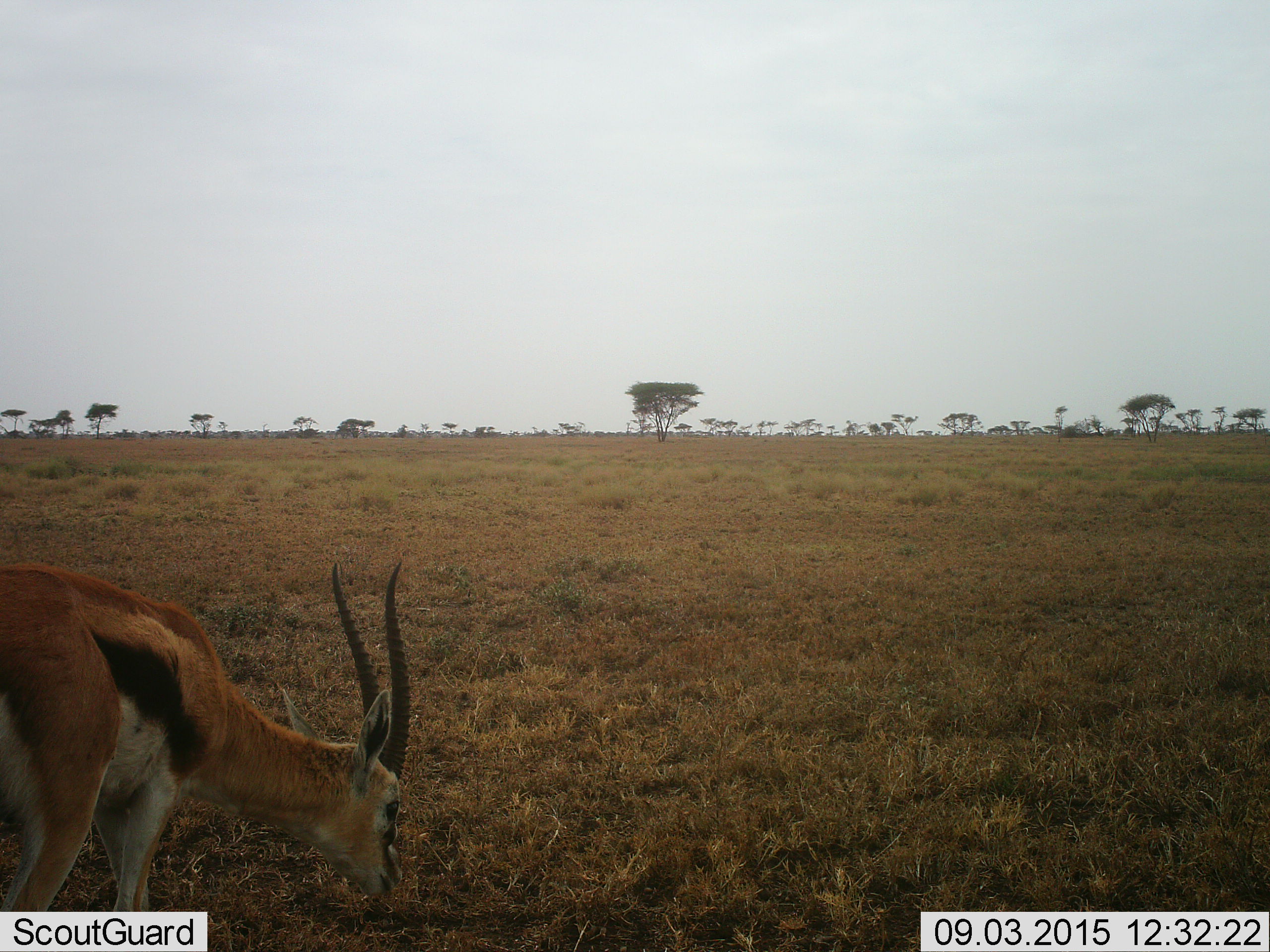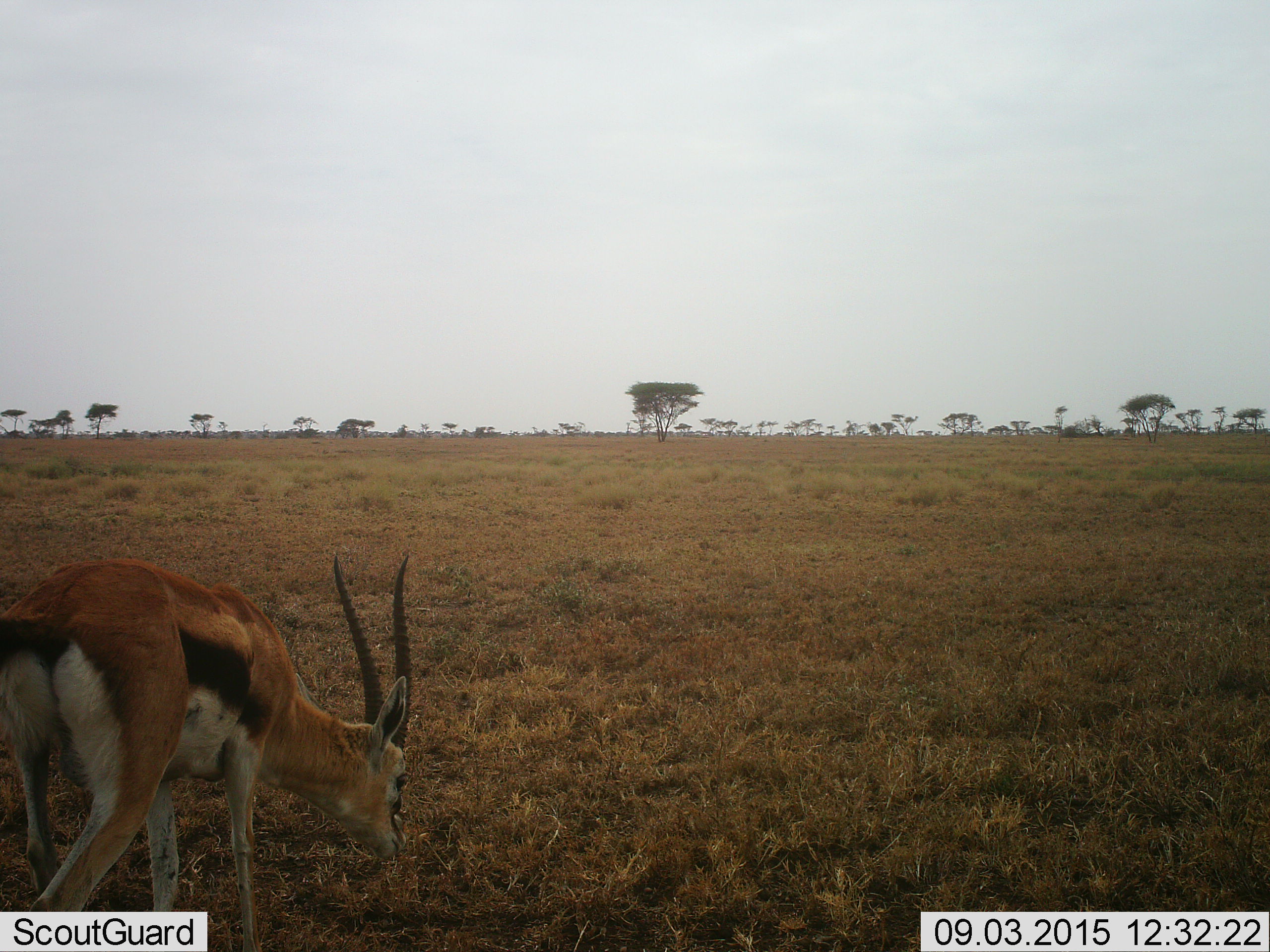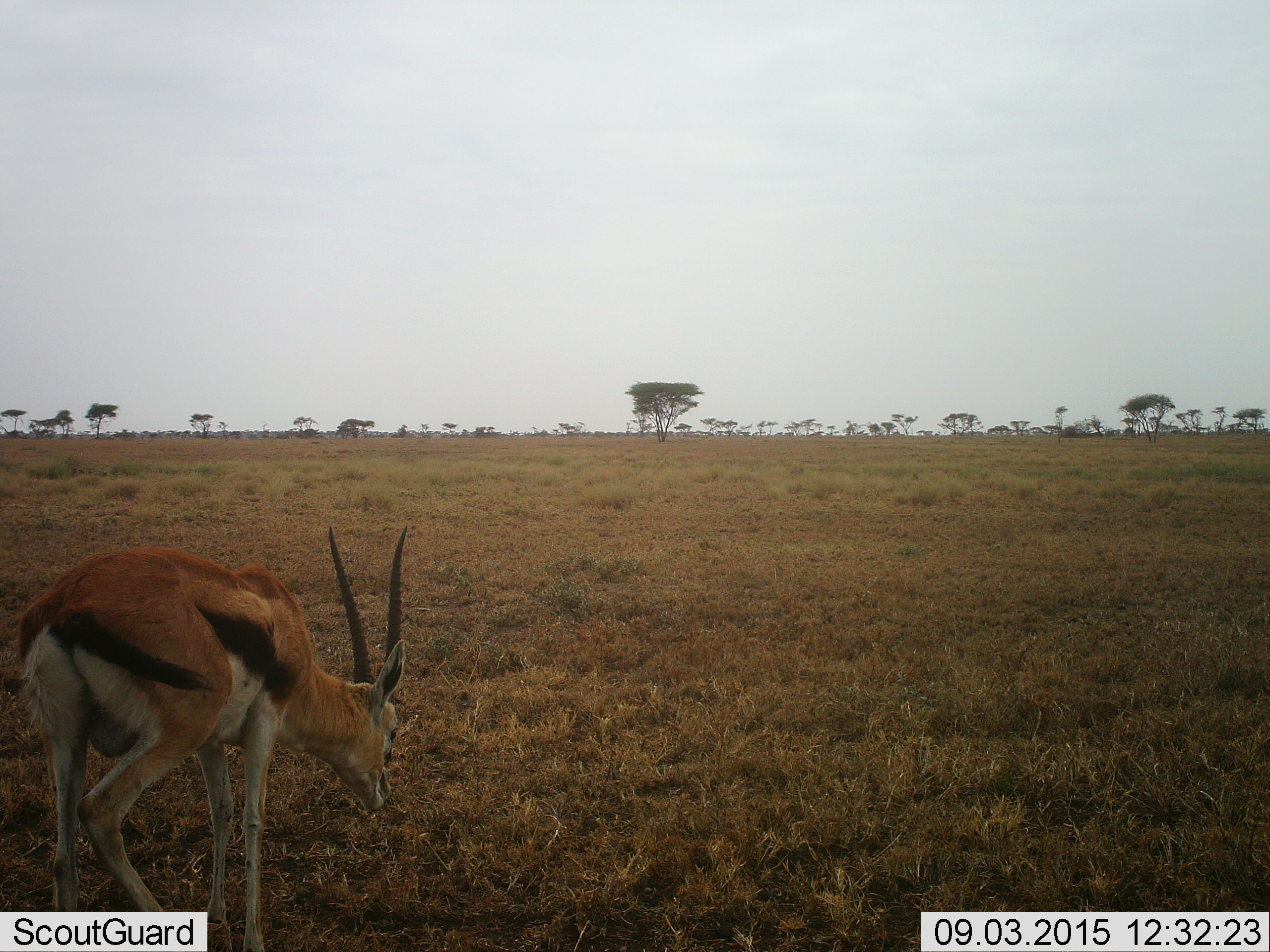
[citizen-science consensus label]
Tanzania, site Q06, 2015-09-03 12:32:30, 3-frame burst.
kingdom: Animalia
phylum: Chordata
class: Mammalia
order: Artiodactyla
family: Bovidae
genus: Eudorcas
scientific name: Eudorcas thomsonii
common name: thomson's gazelle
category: gazellethomsons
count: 1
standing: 11%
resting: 0%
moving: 67%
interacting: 0%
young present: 0%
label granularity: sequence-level